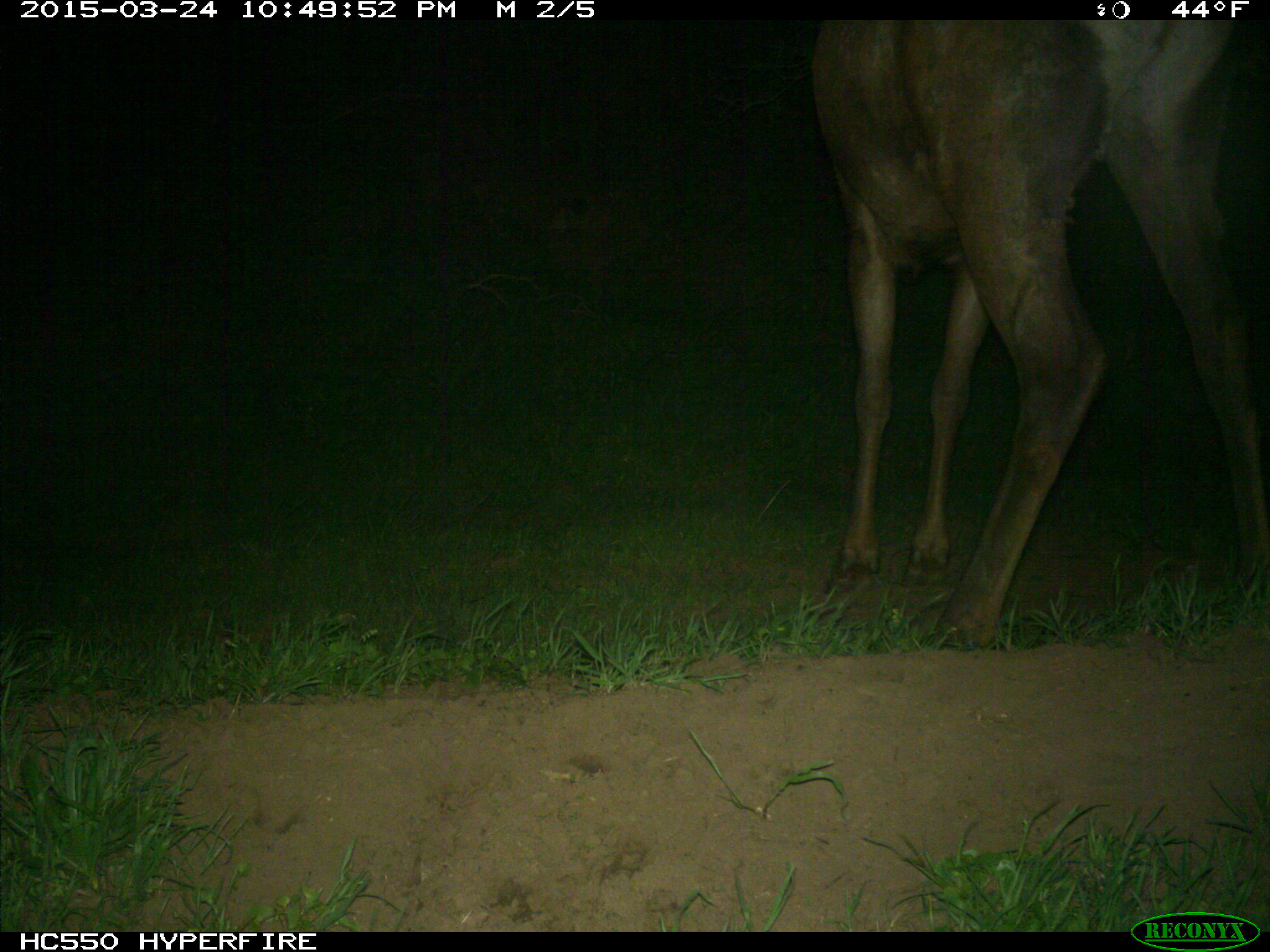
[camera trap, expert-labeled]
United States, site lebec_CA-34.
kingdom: Animalia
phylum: Chordata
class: Mammalia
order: Artiodactyla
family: Cervidae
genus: Cervus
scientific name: Cervus canadensis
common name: elk